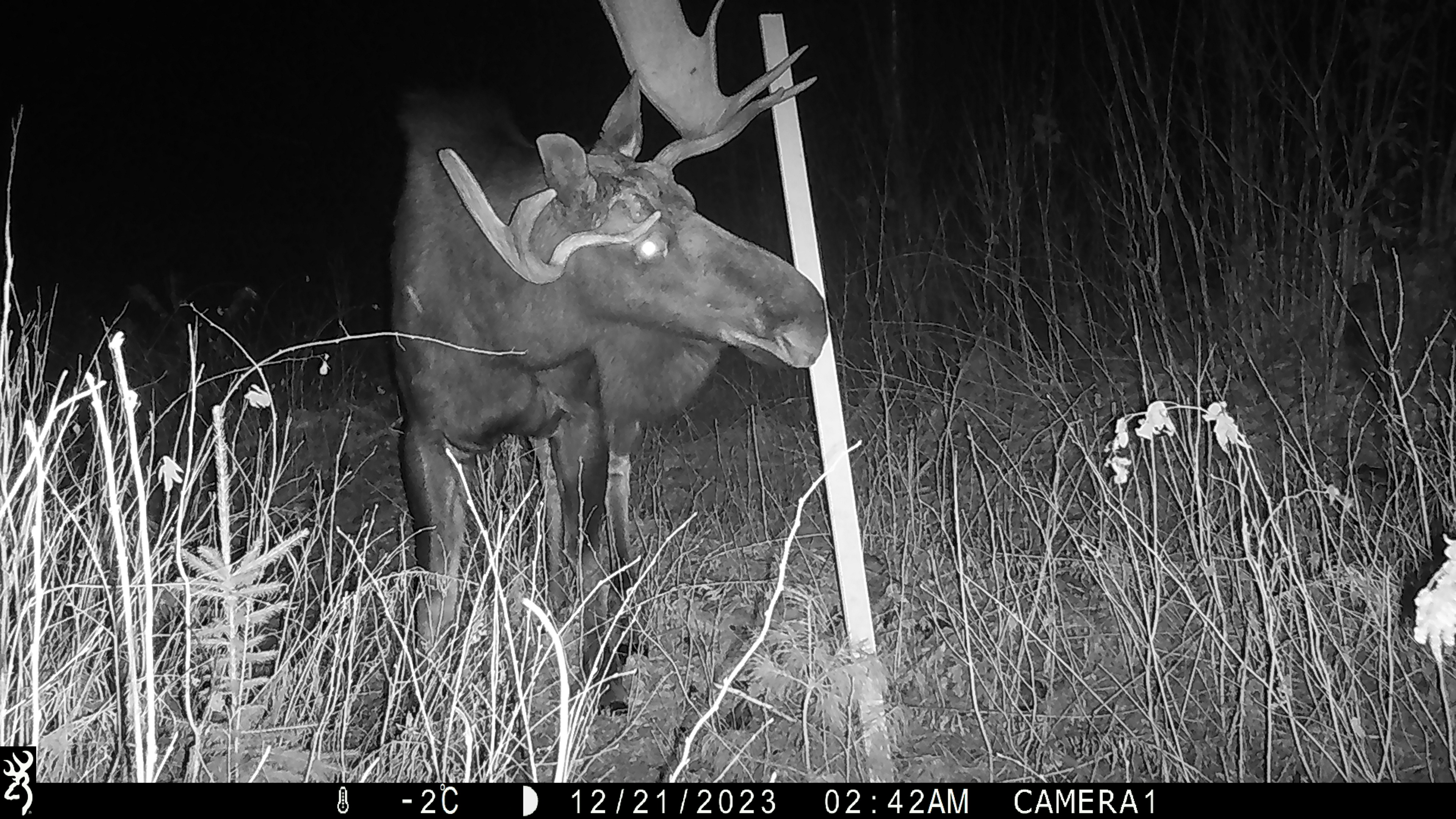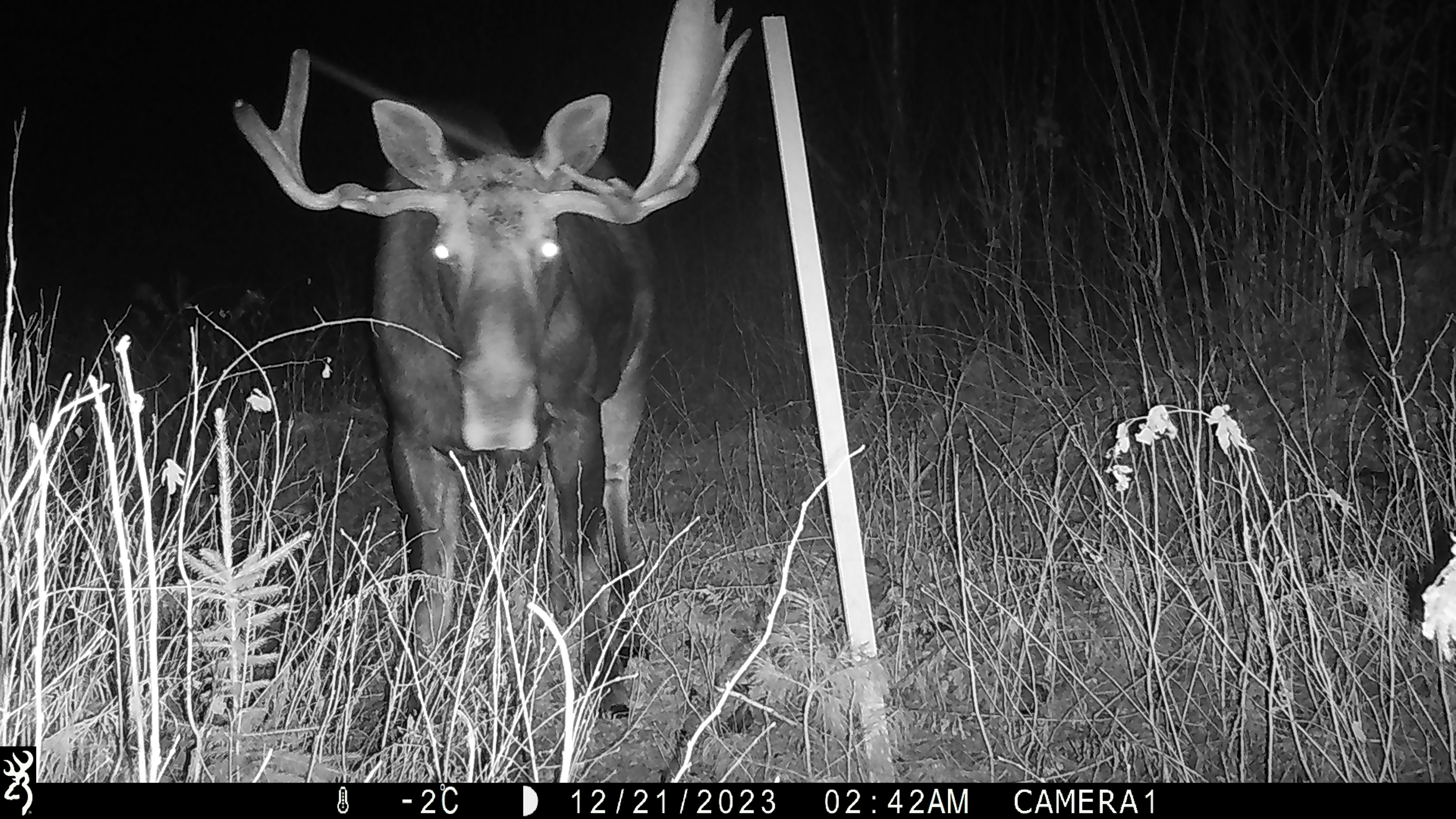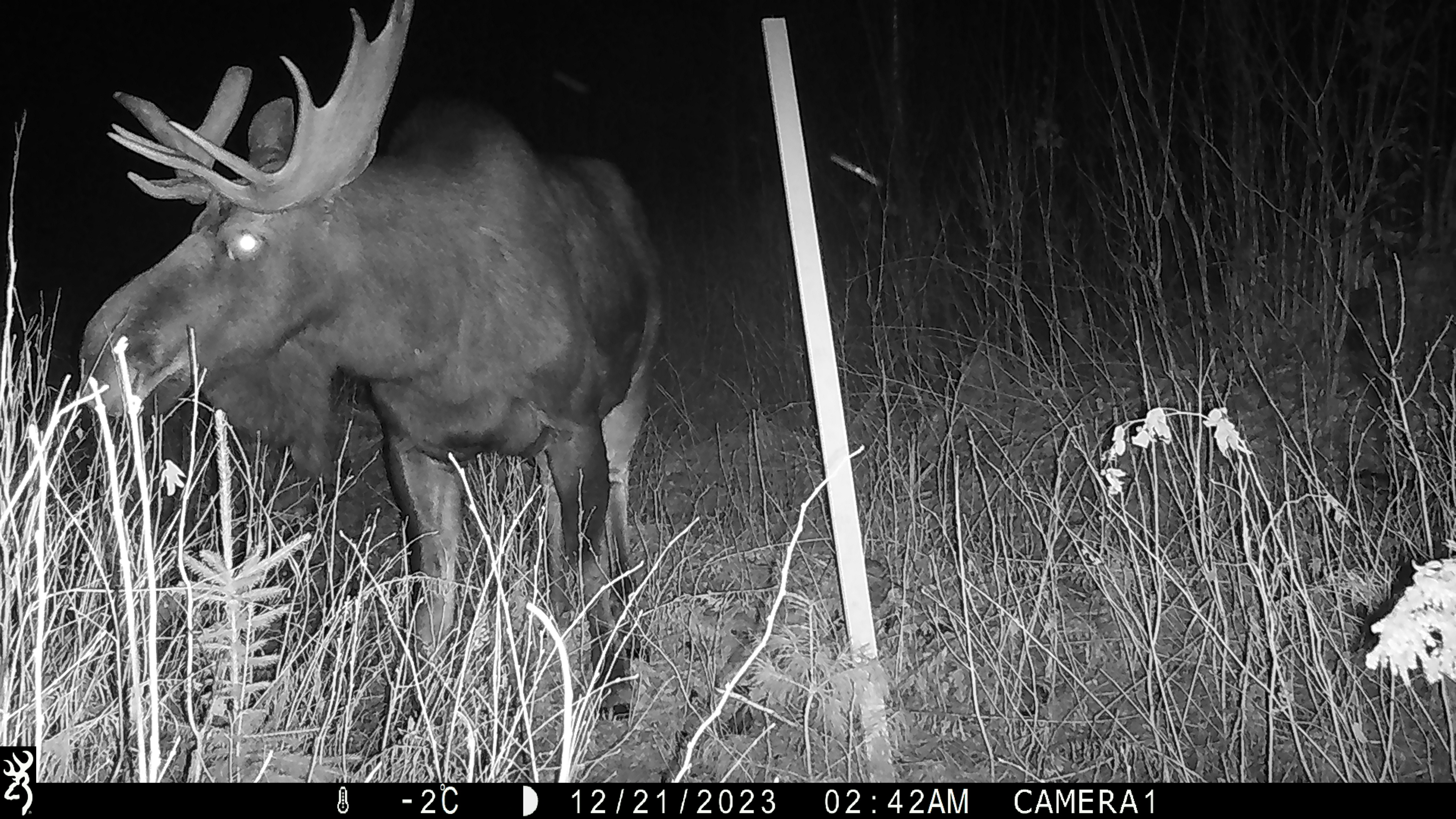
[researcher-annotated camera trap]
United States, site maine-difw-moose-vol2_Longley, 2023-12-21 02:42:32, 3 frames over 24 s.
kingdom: Animalia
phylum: Chordata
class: Mammalia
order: Artiodactyla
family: Cervidae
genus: Alces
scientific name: Alces alces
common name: moose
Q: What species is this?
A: Moose (Alces alces).